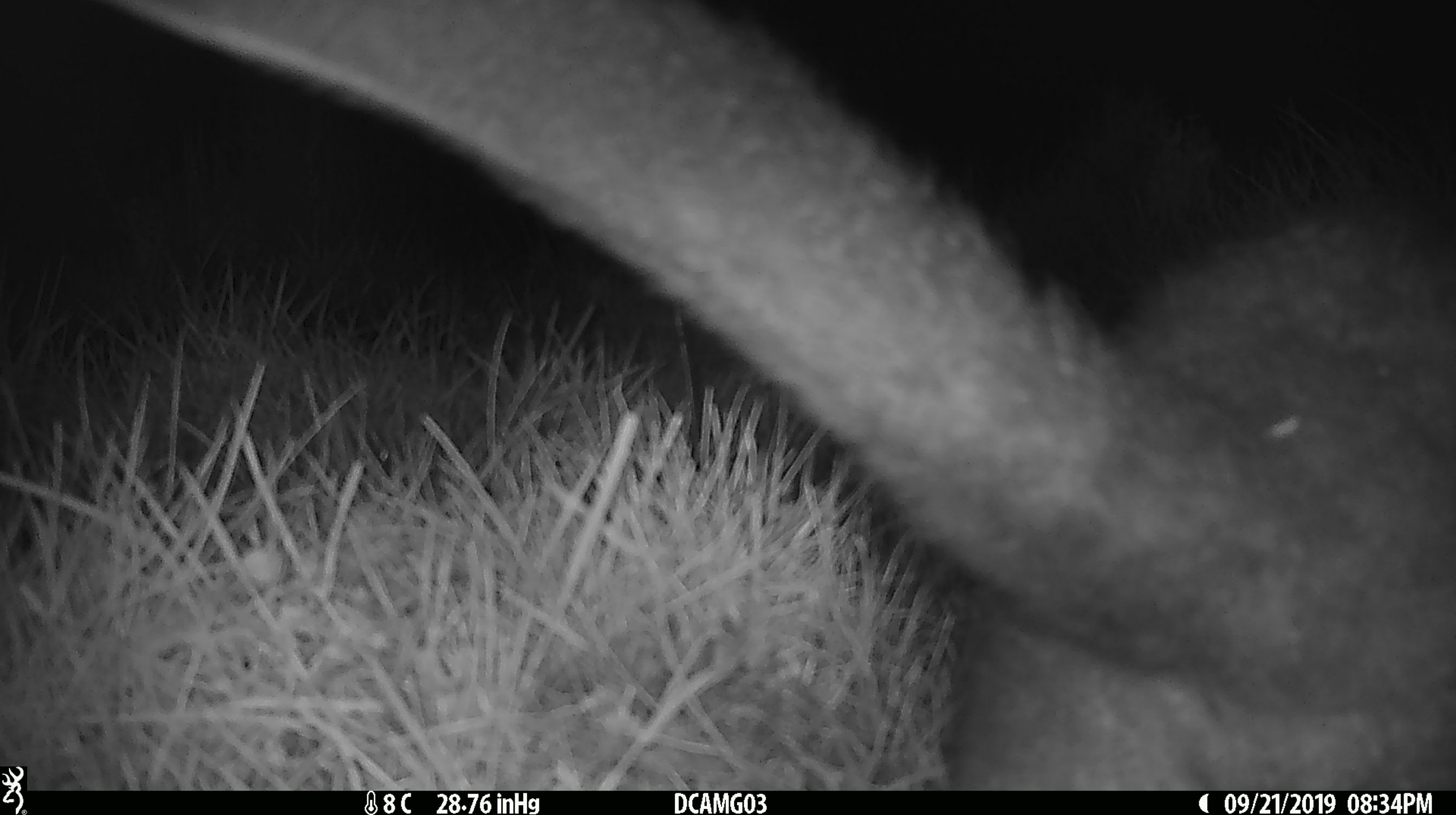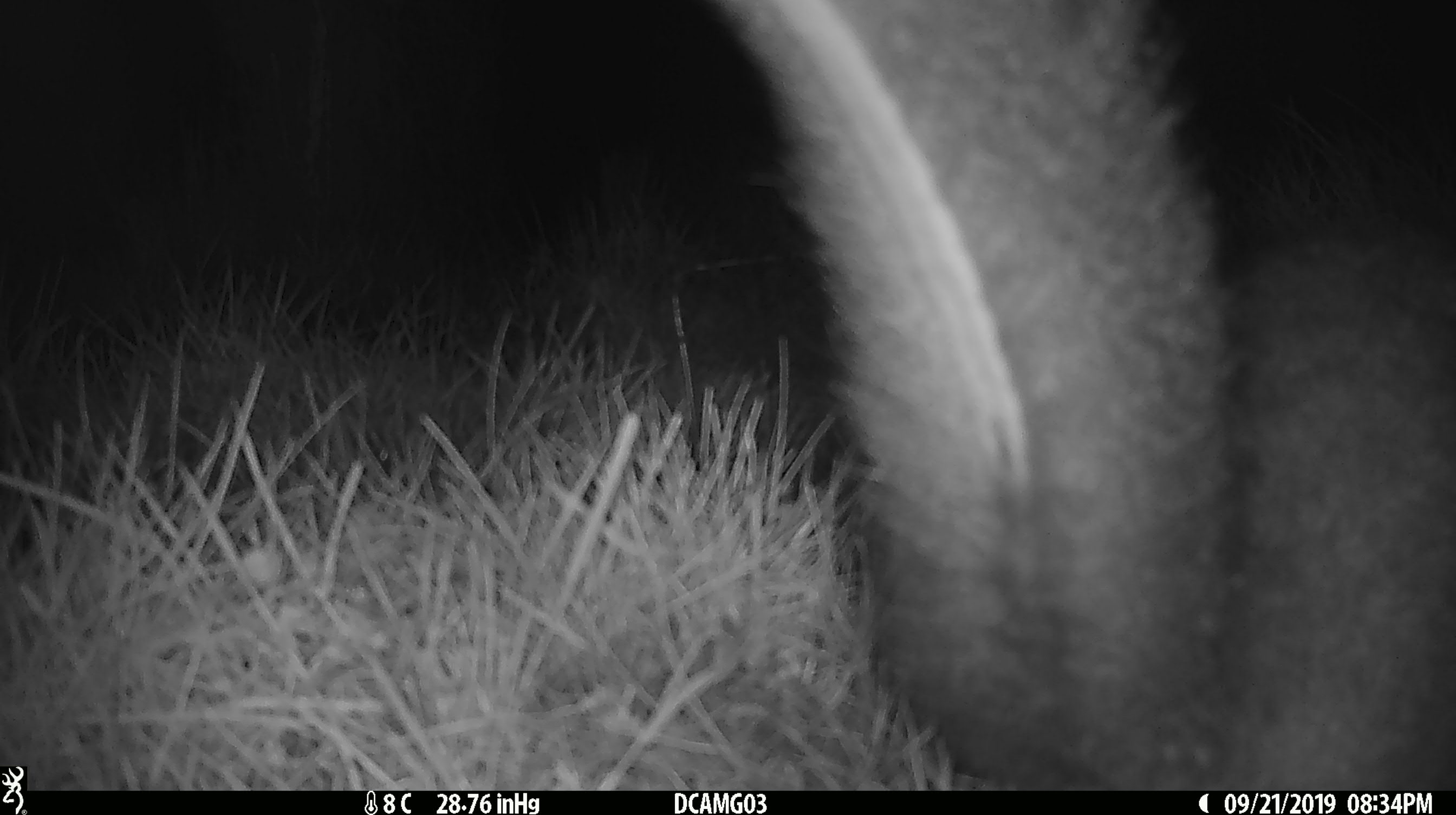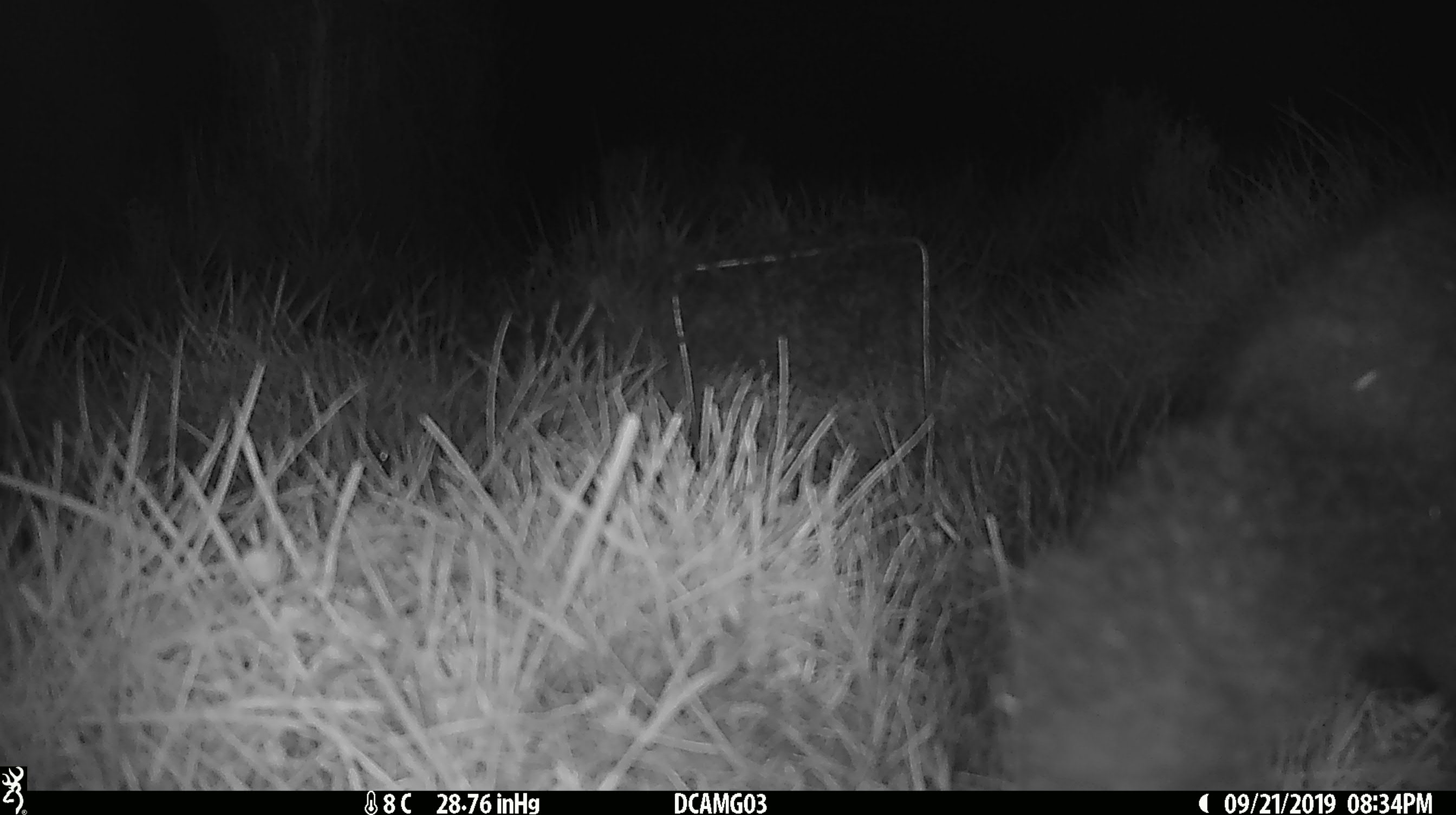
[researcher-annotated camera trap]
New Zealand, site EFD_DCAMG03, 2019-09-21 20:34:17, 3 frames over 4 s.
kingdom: Animalia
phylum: Chordata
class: Mammalia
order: Diprotodontia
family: Phalangeridae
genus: Trichosurus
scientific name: Trichosurus vulpecula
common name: common brushtail possum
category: possum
Possum (common brushtail possum) (Trichosurus vulpecula).